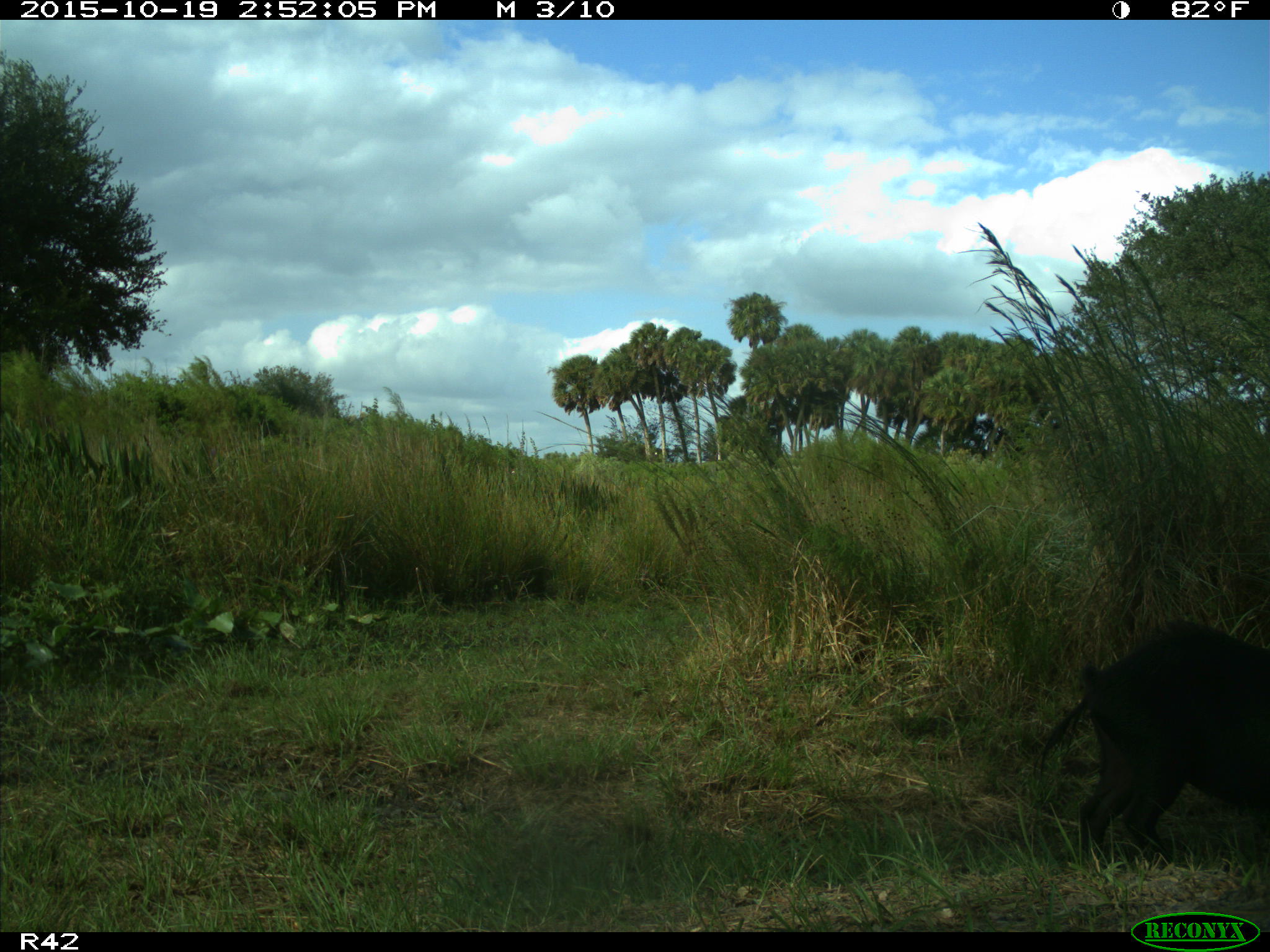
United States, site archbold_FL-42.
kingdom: Animalia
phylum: Chordata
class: Mammalia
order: Artiodactyla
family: Suidae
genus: Sus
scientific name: Sus scrofa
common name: wild boar